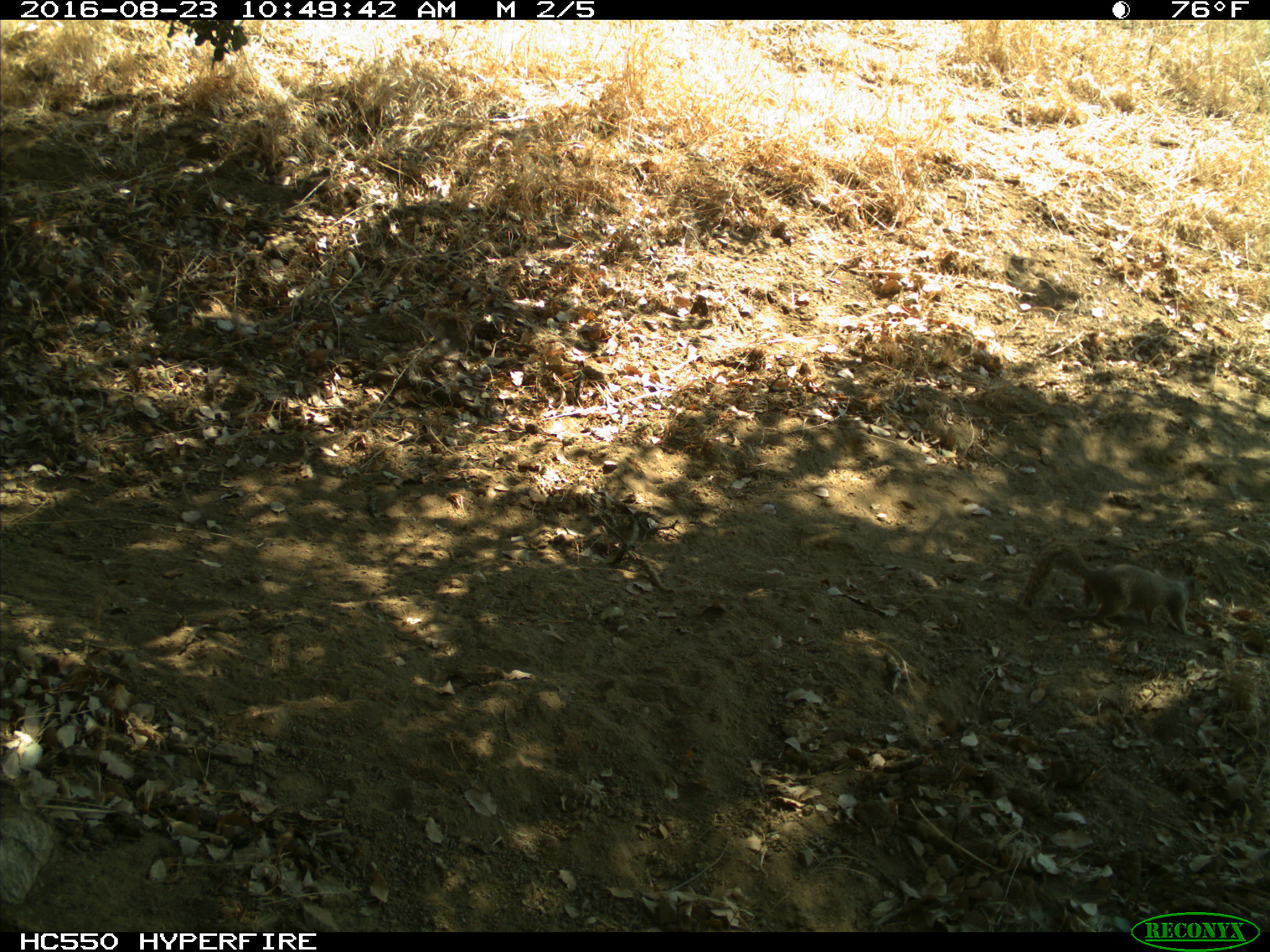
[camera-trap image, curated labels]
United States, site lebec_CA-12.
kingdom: Animalia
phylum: Chordata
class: Mammalia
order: Rodentia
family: Sciuridae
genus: Otospermophilus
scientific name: Otospermophilus beecheyi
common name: california ground squirrel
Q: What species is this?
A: Otospermophilus beecheyi (california ground squirrel).